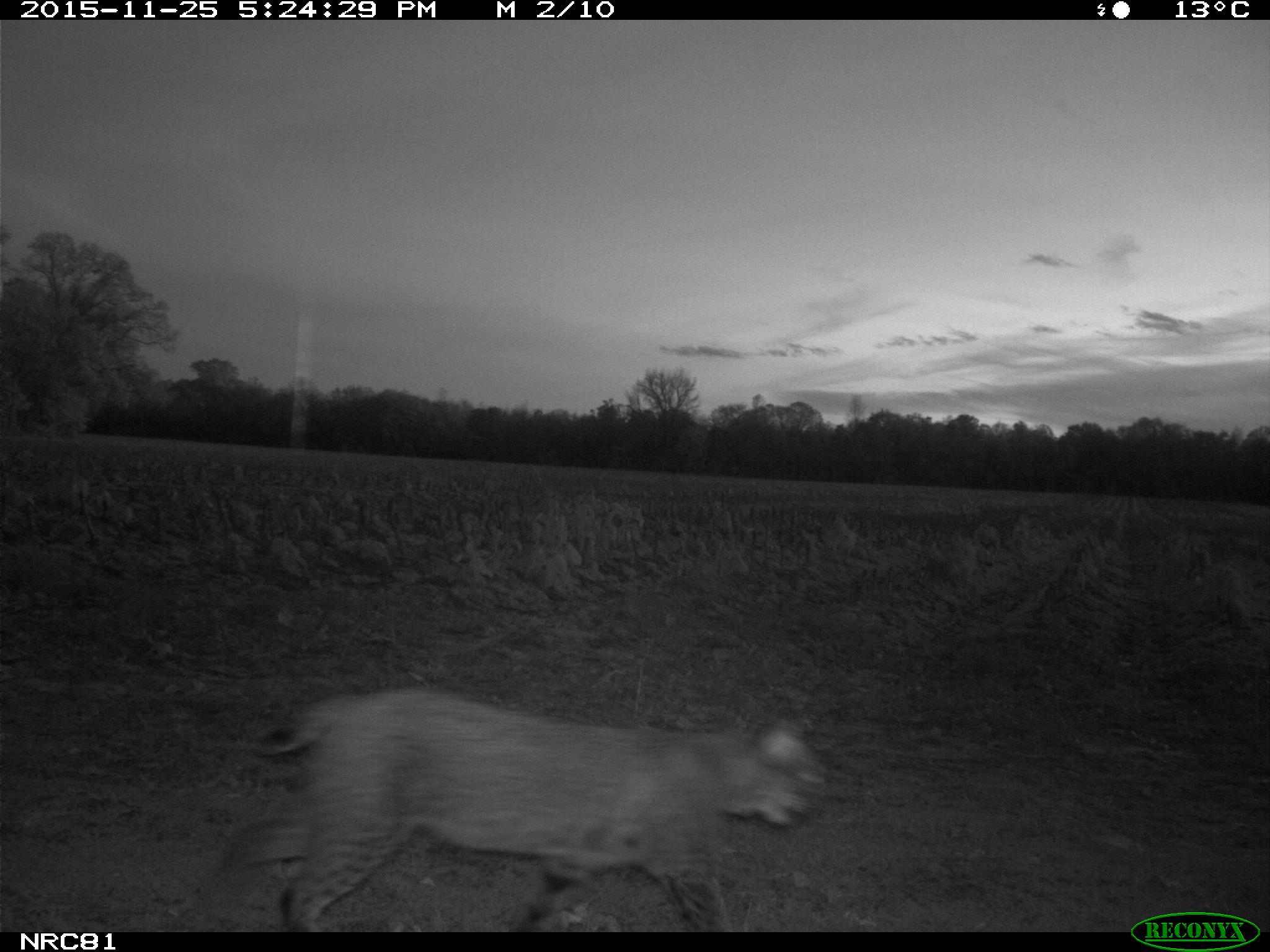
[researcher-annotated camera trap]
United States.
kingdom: Animalia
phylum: Chordata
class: Mammalia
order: Carnivora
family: Felidae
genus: Lynx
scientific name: Lynx rufus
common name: bobcat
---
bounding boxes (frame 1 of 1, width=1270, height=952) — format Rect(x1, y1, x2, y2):
Bobcat: Rect(196, 669, 833, 932)